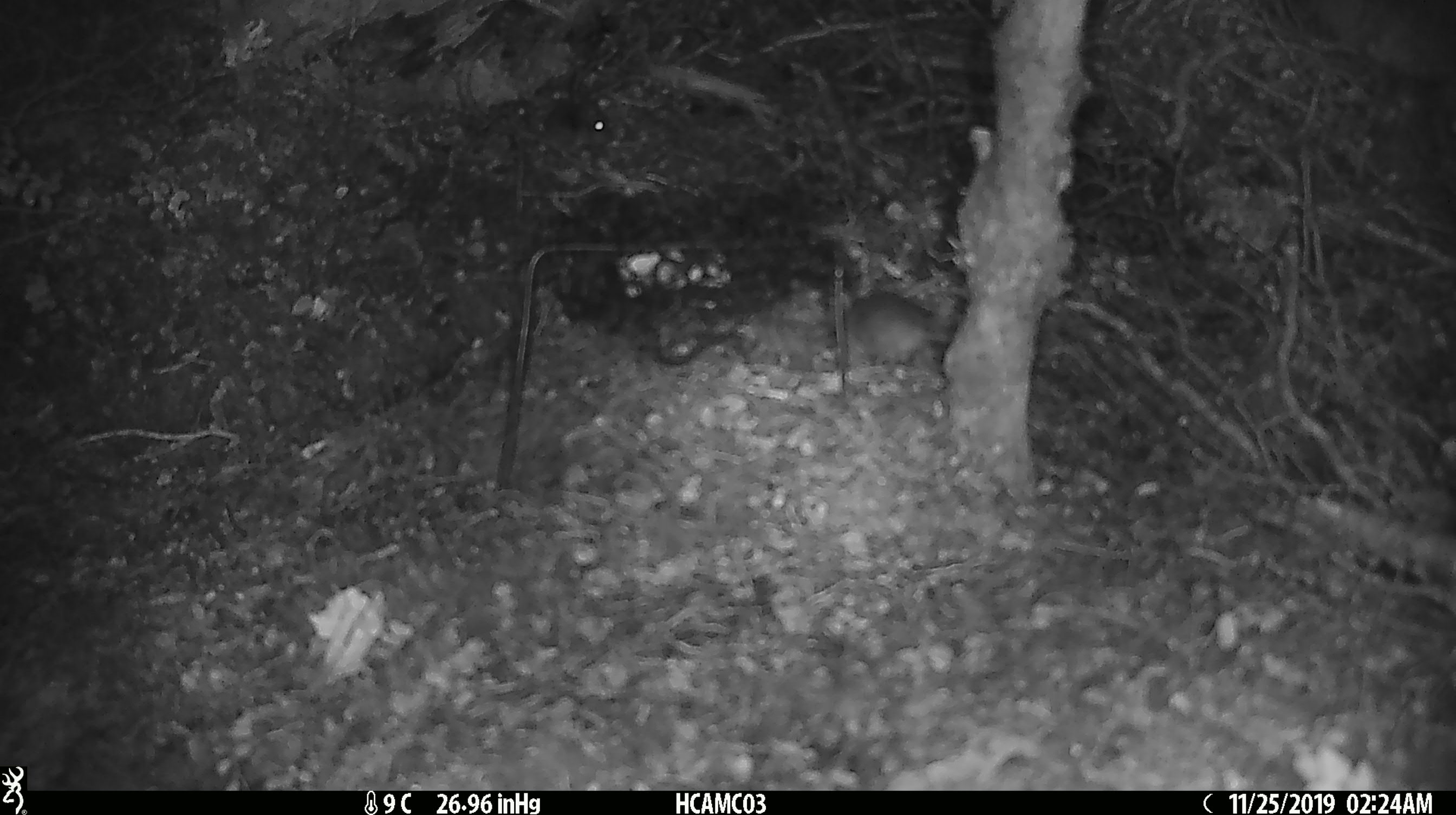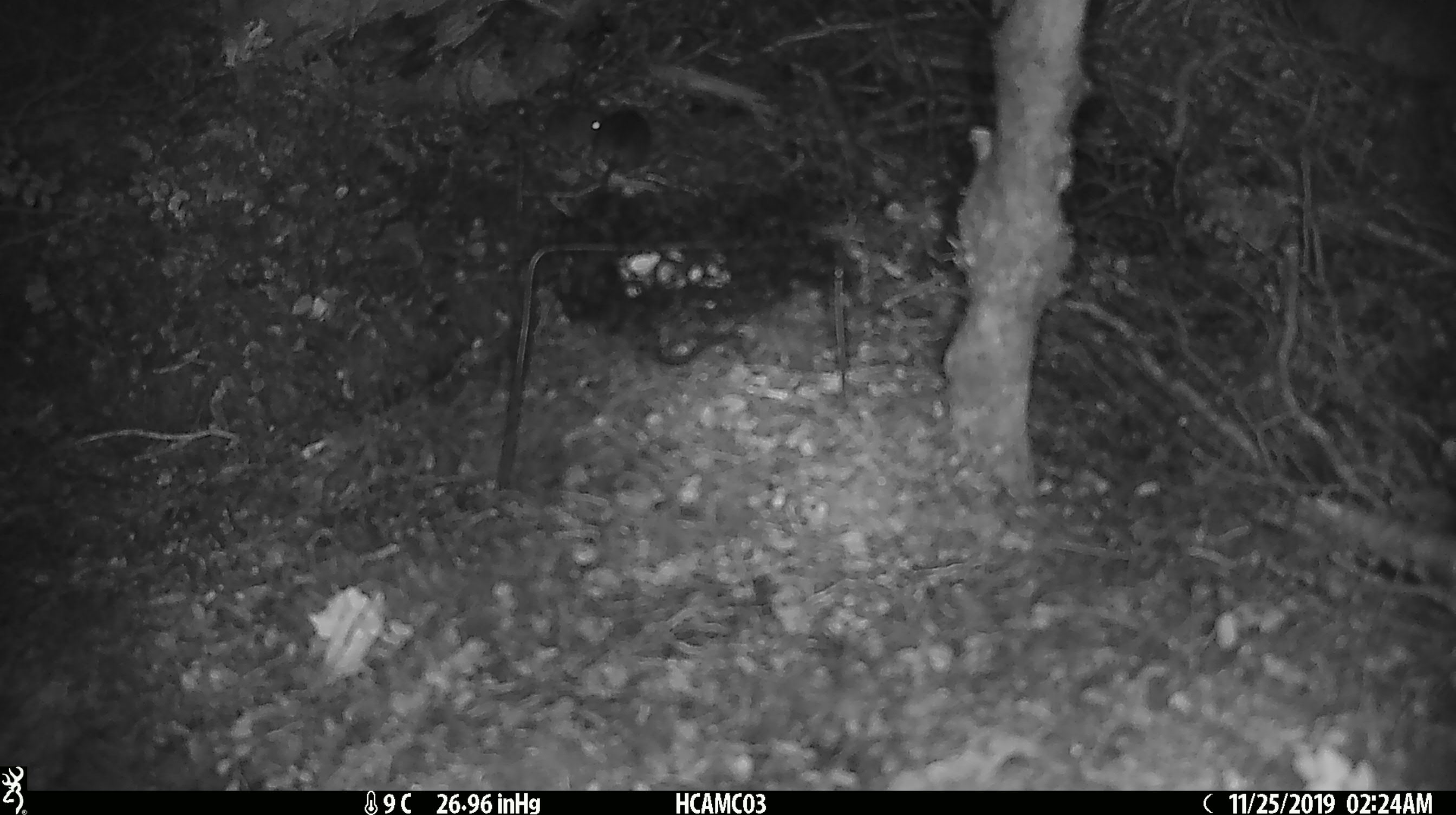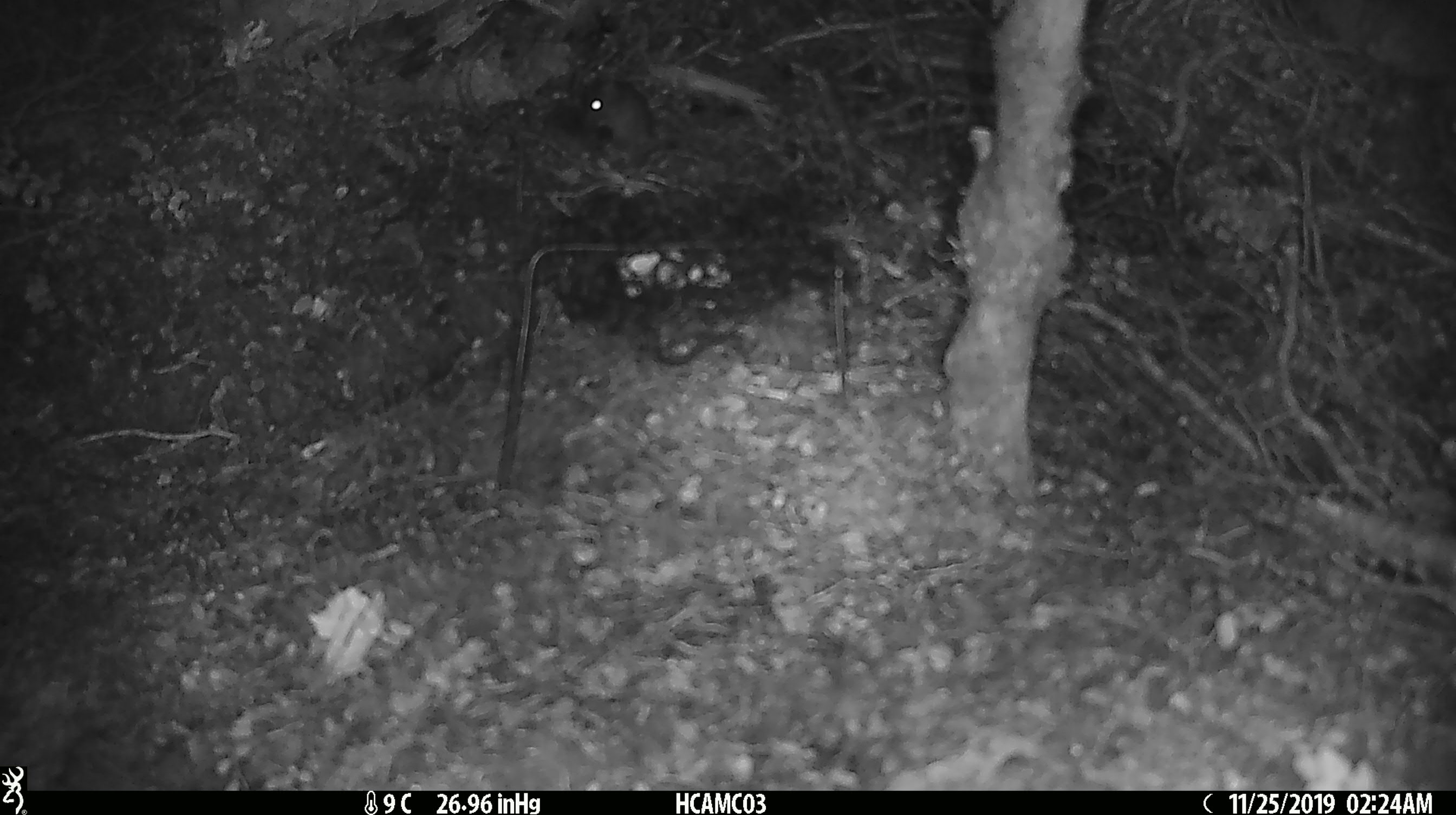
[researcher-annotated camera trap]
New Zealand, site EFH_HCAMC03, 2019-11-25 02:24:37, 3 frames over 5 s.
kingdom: Animalia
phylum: Chordata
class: Mammalia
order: Rodentia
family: Muridae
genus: Mus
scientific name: Mus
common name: mouse